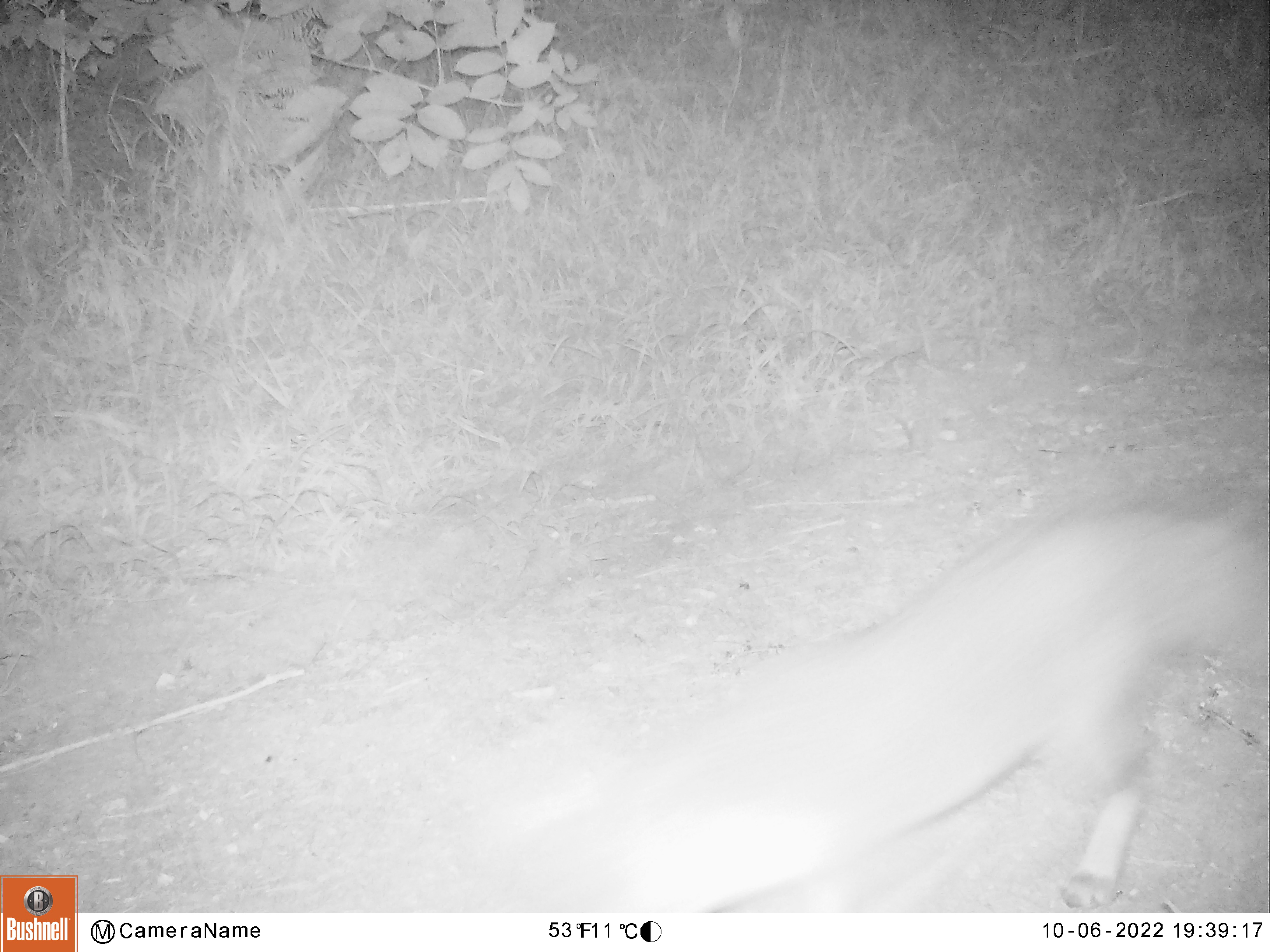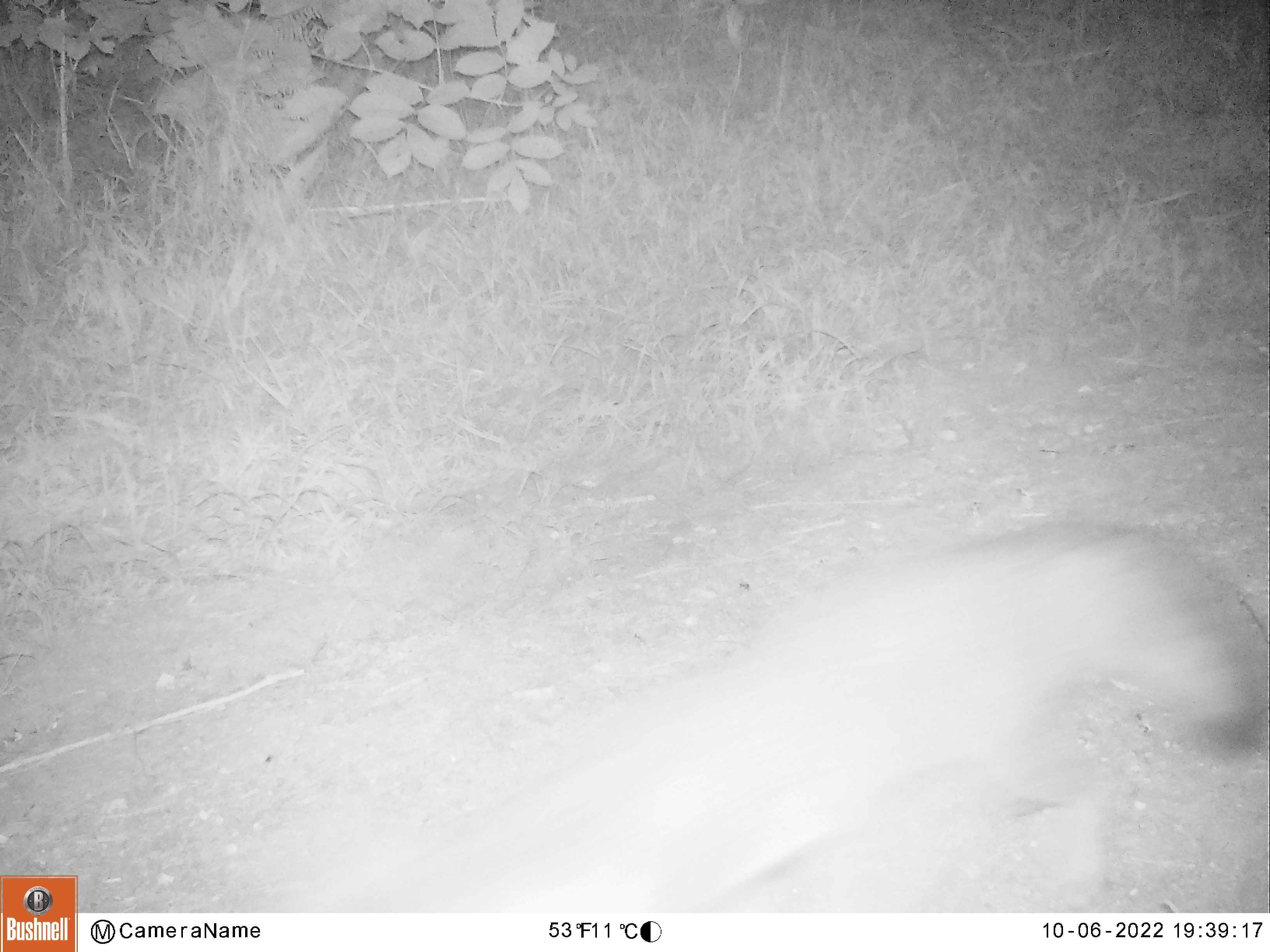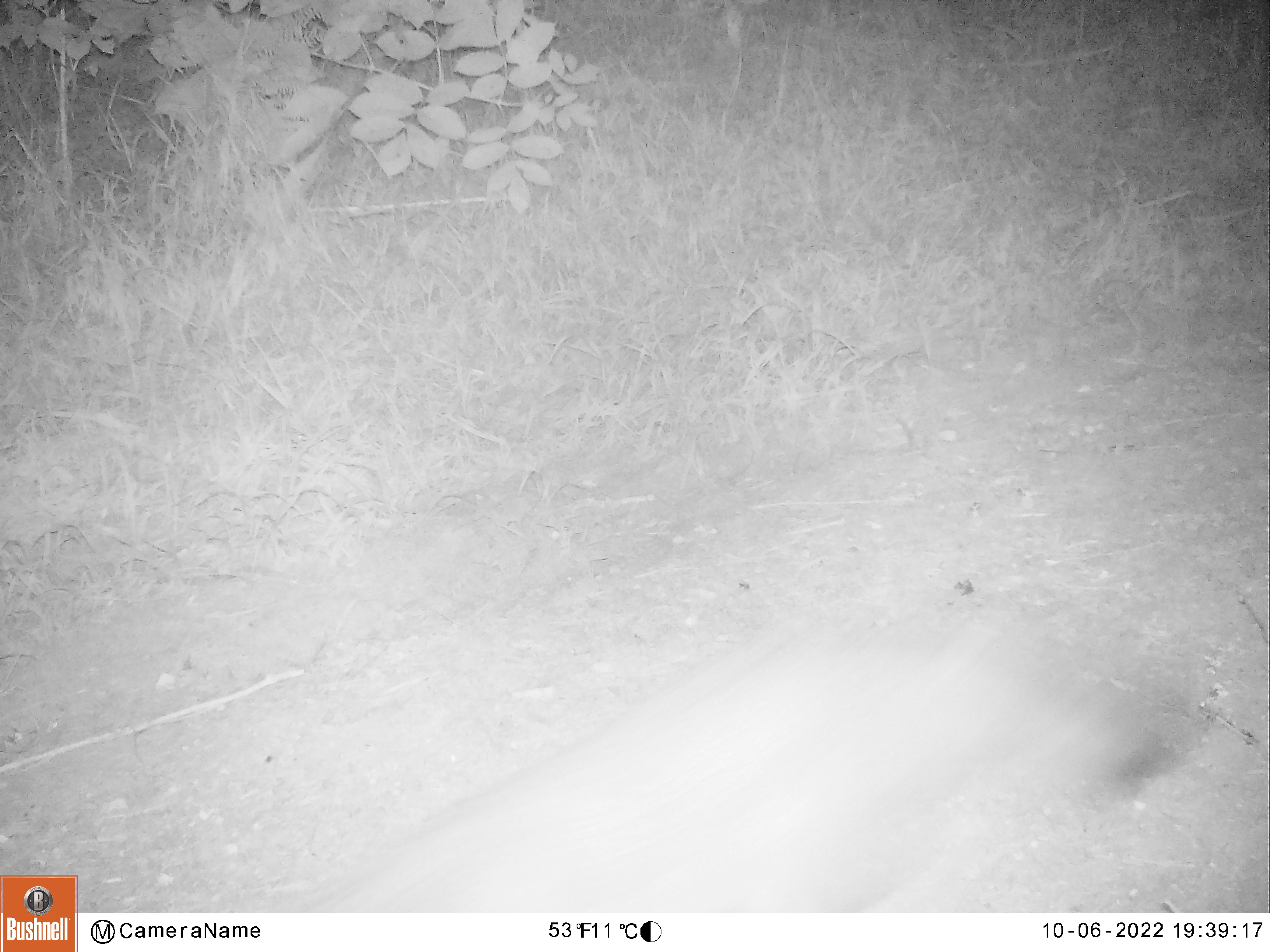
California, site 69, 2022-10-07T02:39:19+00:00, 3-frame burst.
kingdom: Animalia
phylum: Chordata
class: Mammalia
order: Carnivora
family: Canidae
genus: Urocyon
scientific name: Urocyon cinereoargenteus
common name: gray fox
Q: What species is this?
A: Gray fox (Urocyon cinereoargenteus).